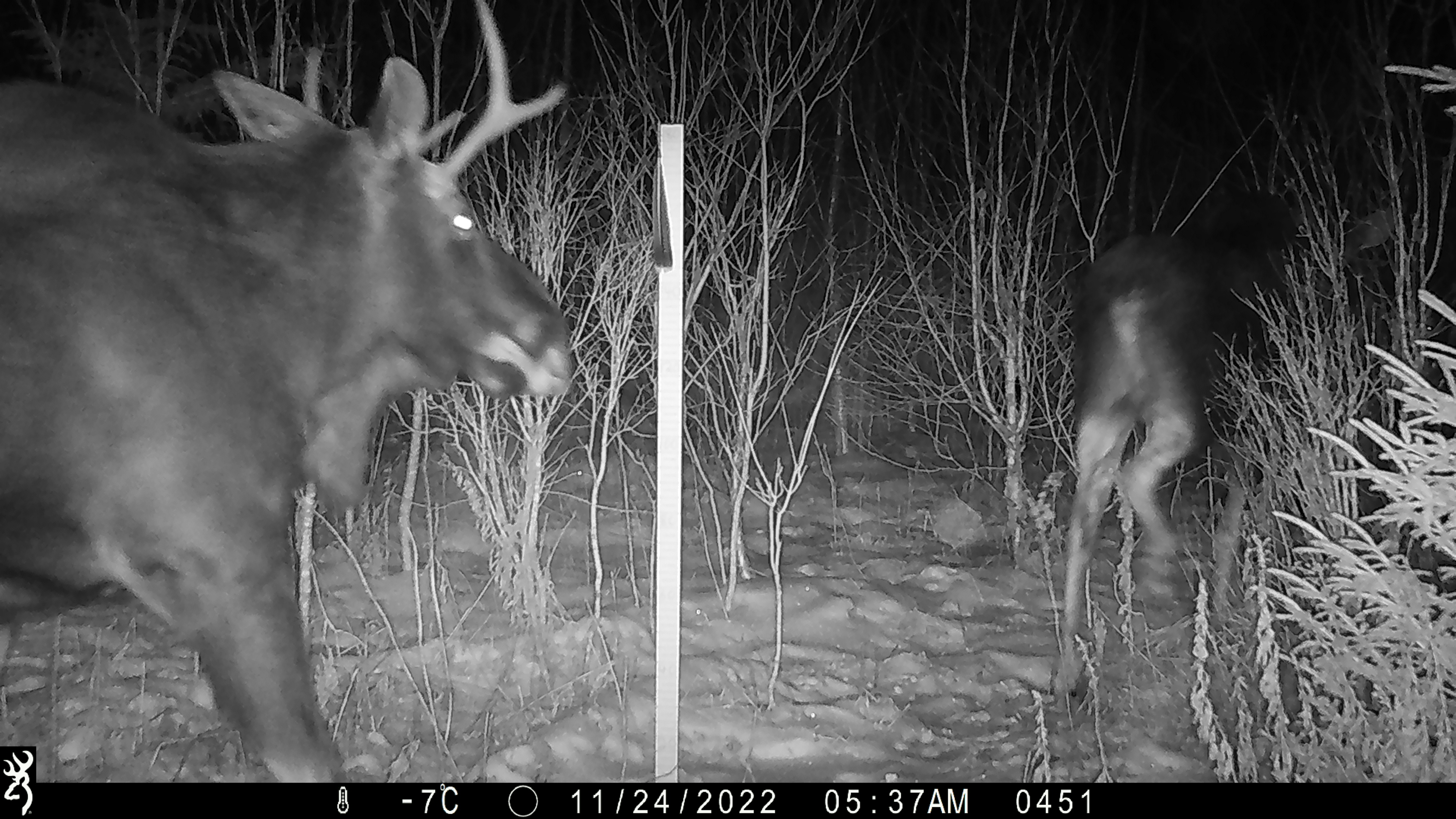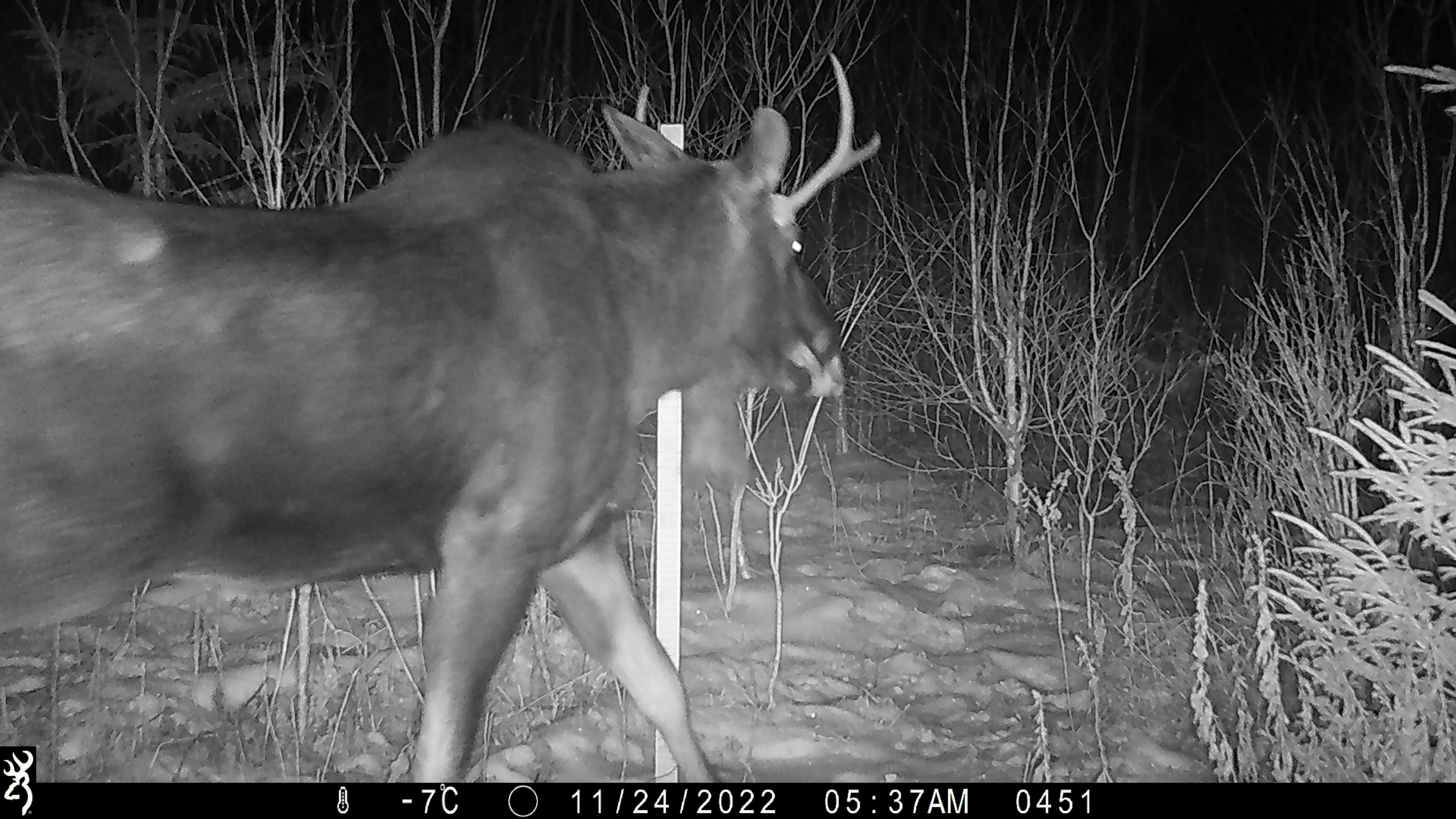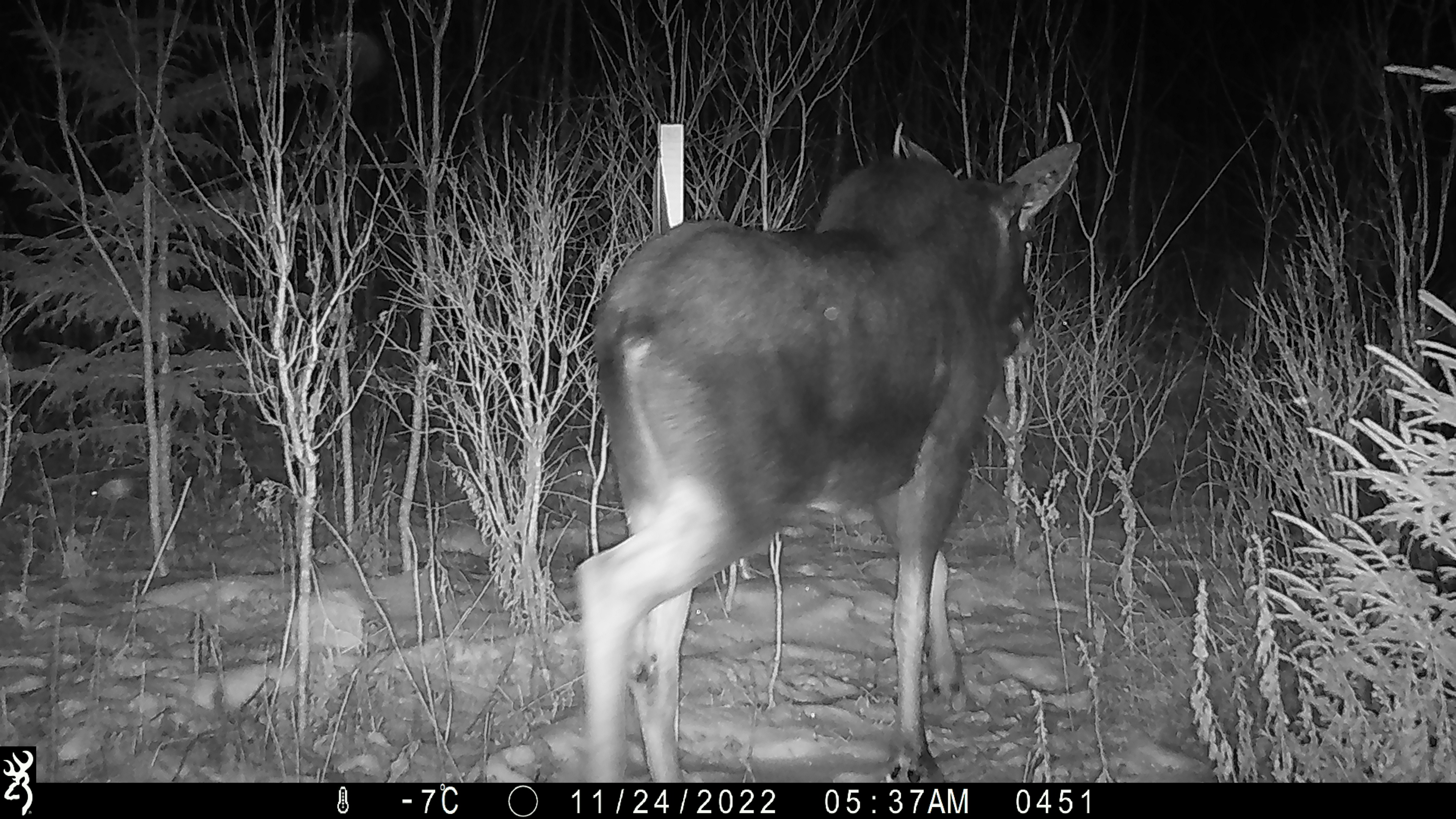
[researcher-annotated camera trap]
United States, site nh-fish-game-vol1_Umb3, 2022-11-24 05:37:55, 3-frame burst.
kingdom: Animalia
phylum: Chordata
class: Mammalia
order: Artiodactyla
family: Cervidae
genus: Alces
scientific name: Alces alces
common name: moose